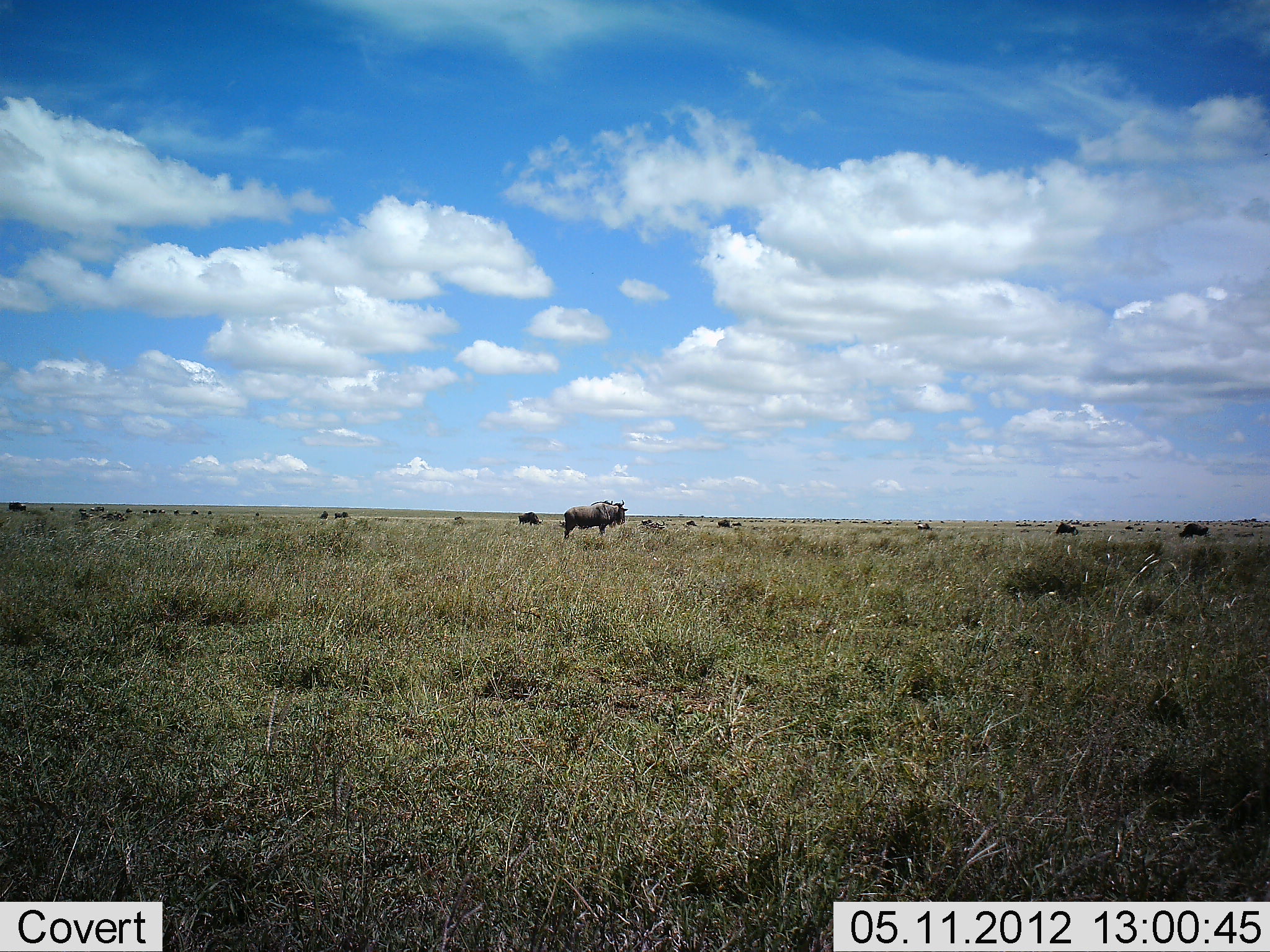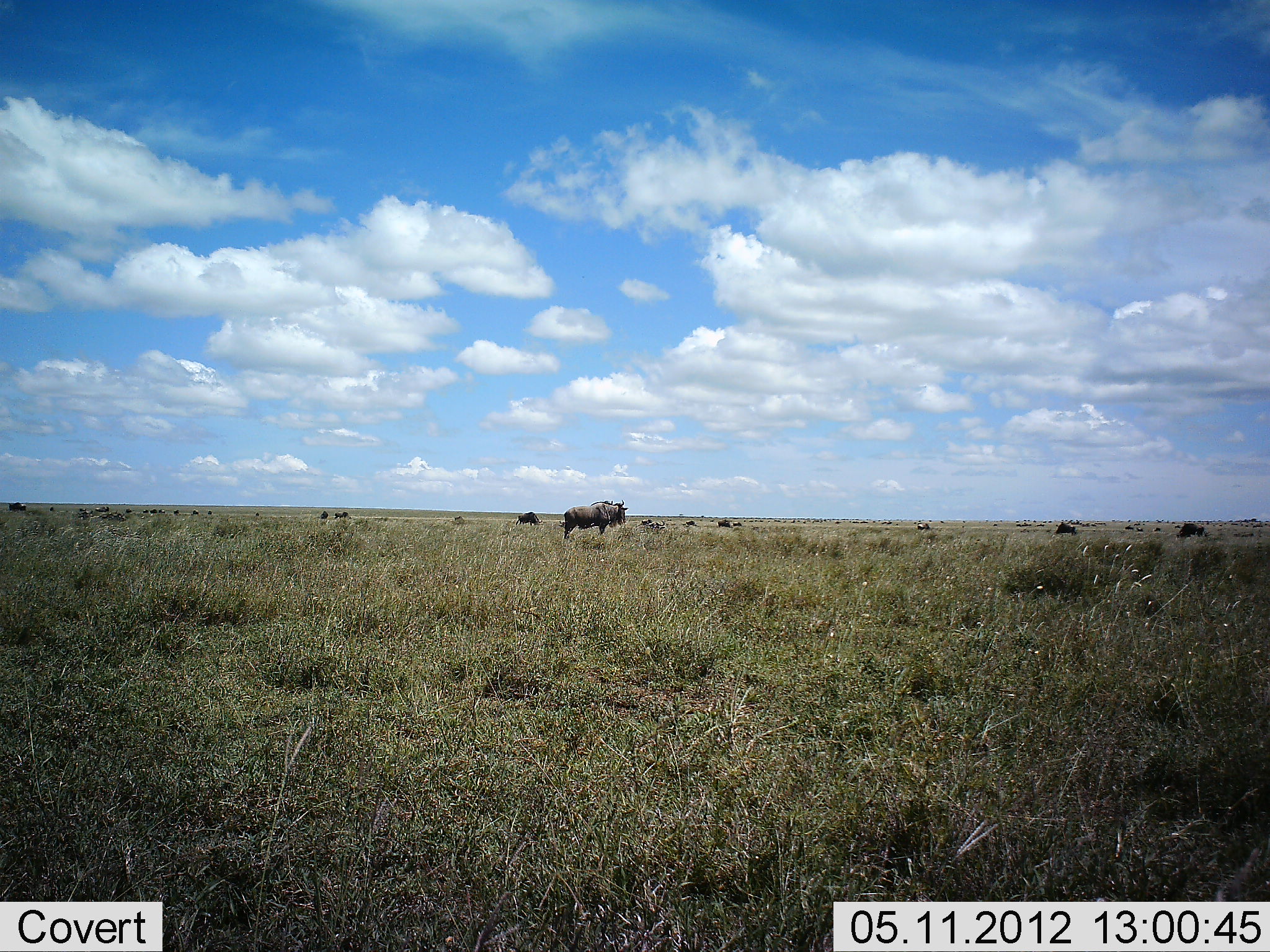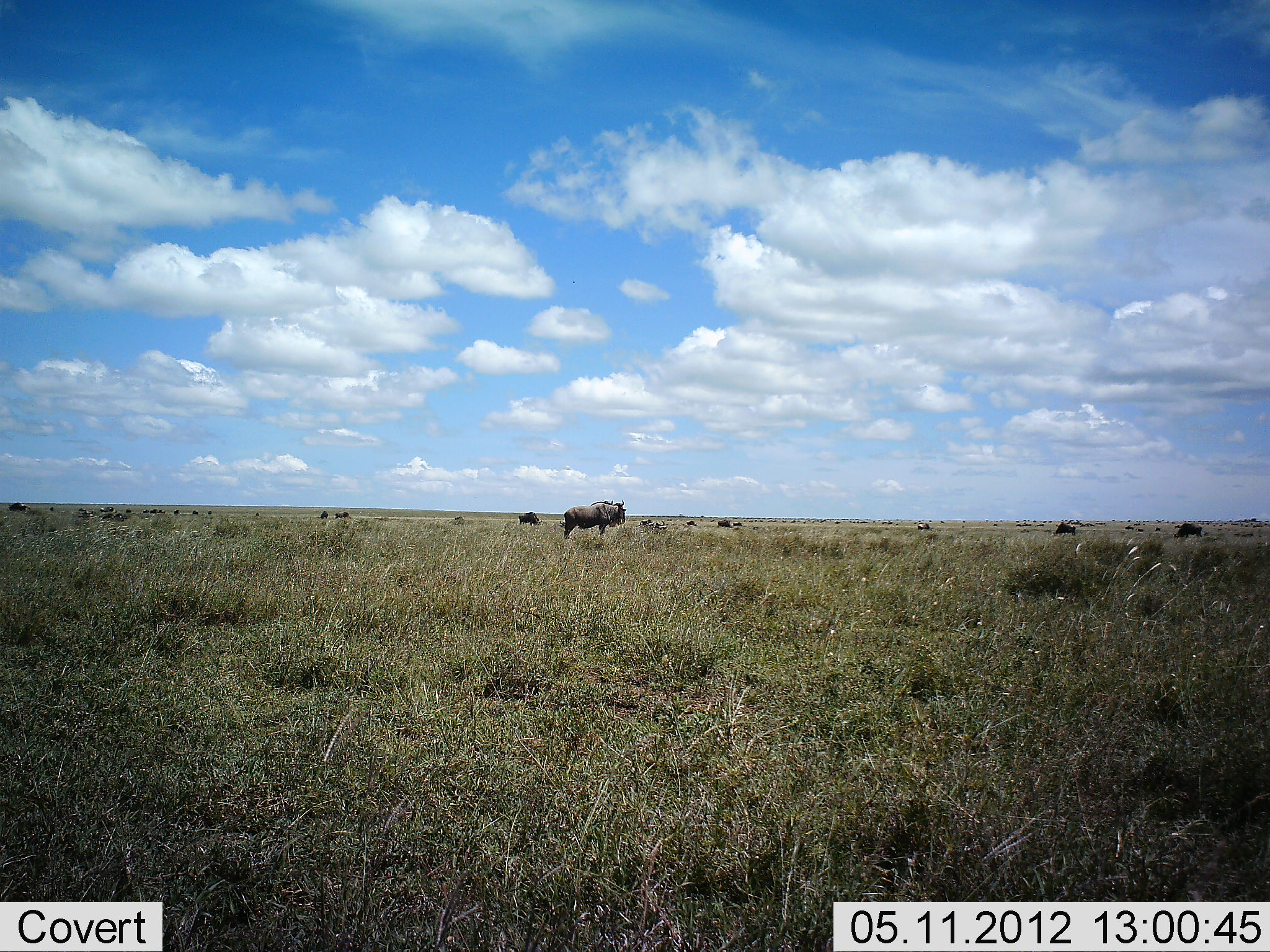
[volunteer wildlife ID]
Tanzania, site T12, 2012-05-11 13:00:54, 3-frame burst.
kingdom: Animalia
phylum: Chordata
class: Mammalia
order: Artiodactyla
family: Bovidae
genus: Connochaetes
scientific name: Connochaetes taurinus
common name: blue wildebeest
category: wildebeest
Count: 11-50.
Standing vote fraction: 90%.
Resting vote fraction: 0%.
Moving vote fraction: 30%.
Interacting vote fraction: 0%.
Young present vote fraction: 0%.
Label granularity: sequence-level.